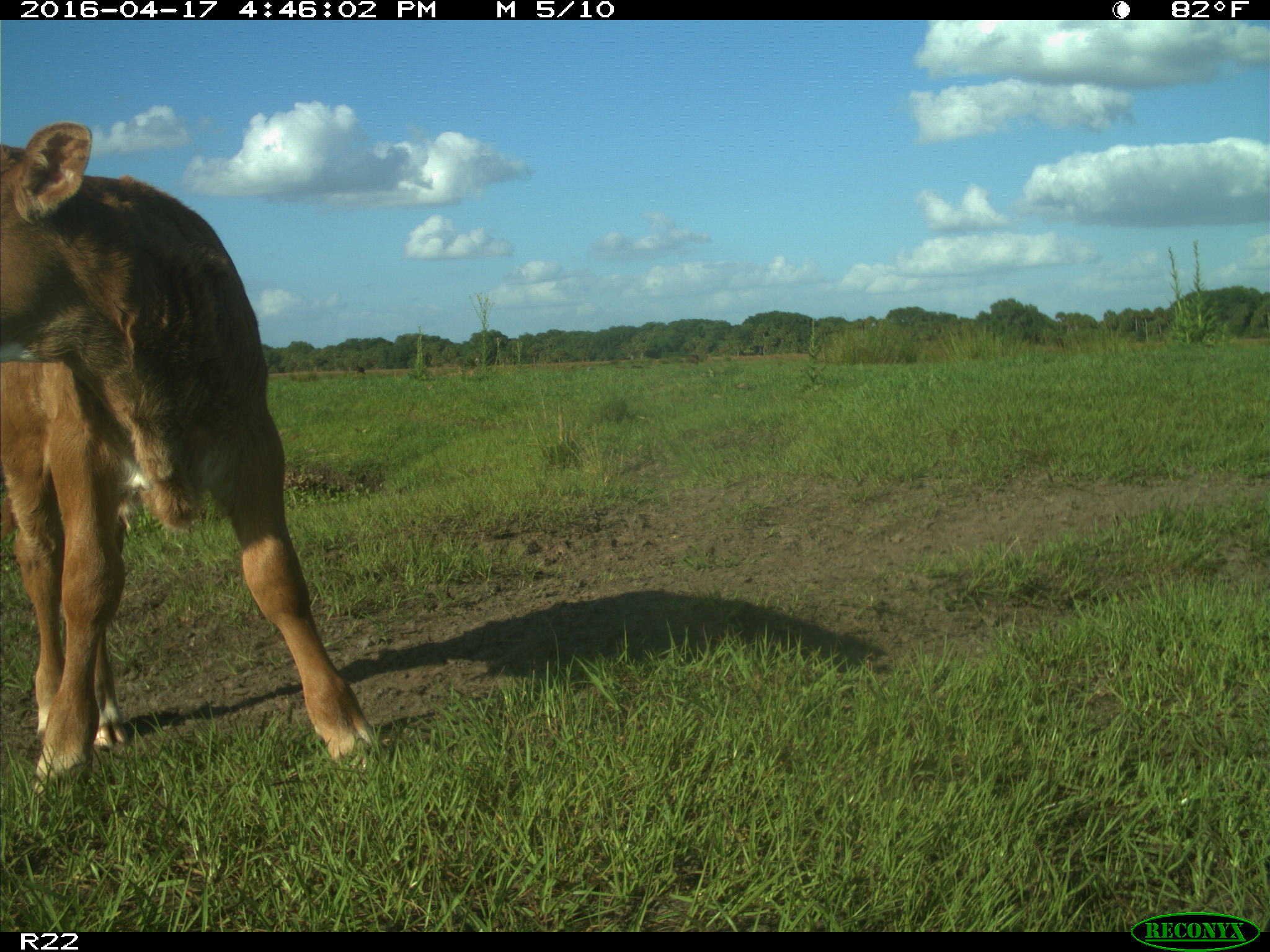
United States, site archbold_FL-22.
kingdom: Animalia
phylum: Chordata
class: Mammalia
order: Artiodactyla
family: Bovidae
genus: Bos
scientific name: Bos taurus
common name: domestic cow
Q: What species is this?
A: Bos taurus (domestic cow).